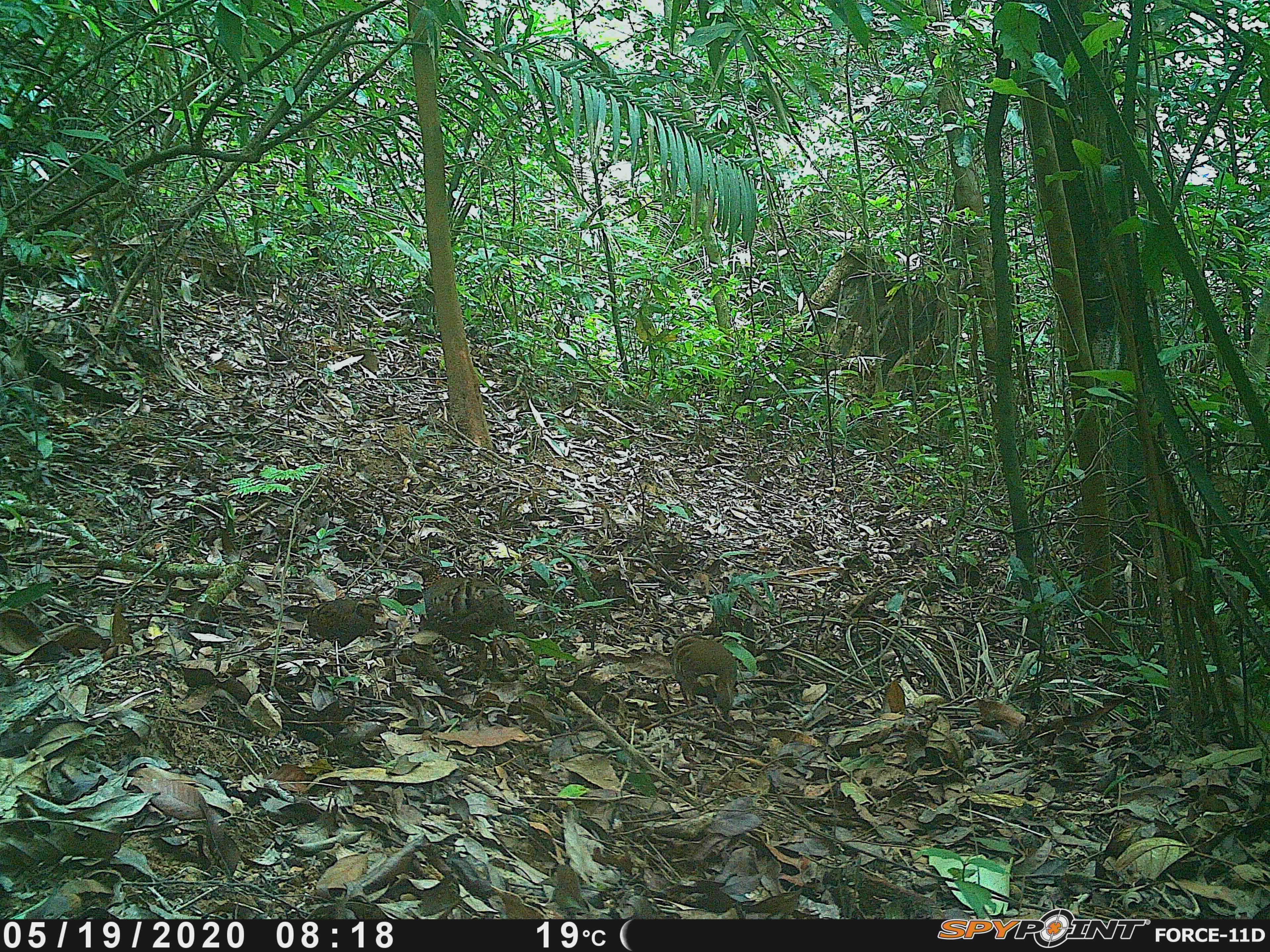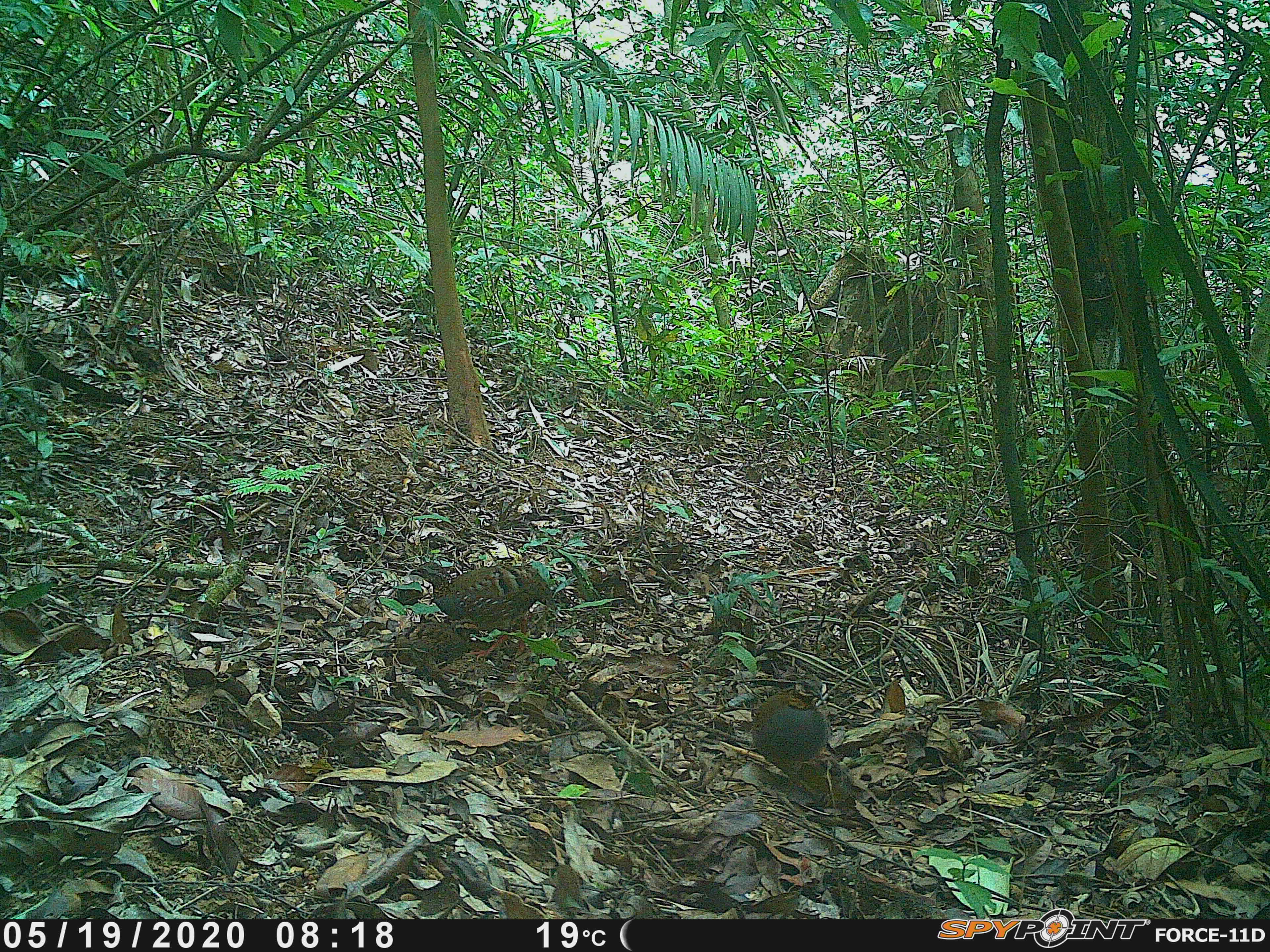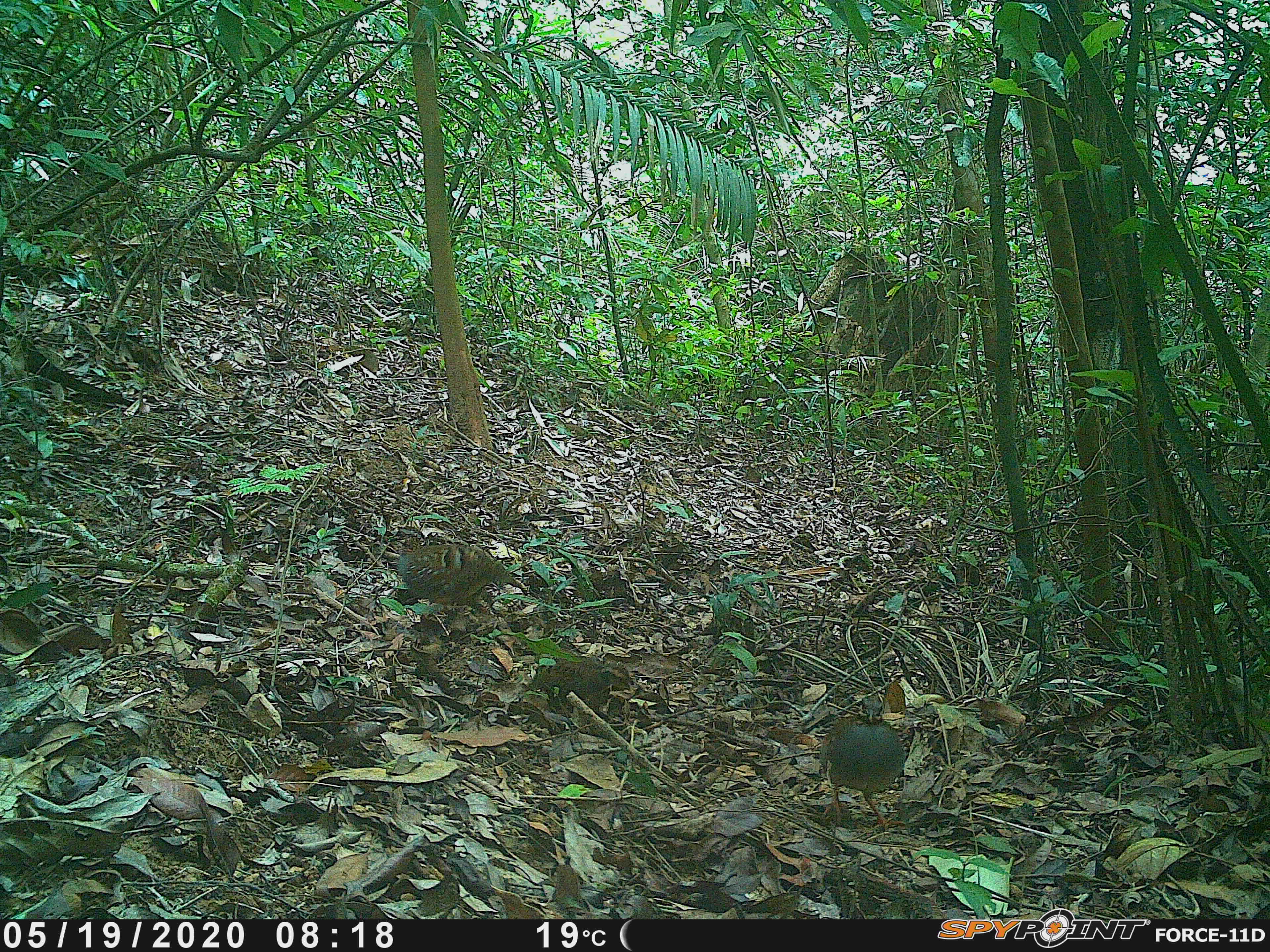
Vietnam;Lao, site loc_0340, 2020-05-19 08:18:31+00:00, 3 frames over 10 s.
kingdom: Animalia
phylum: Chordata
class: Aves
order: Galliformes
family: Phasianidae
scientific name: Phasianidae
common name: partridge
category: unidentified partridge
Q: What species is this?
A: Unidentified partridge (partridge) (Phasianidae).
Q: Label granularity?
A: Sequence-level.